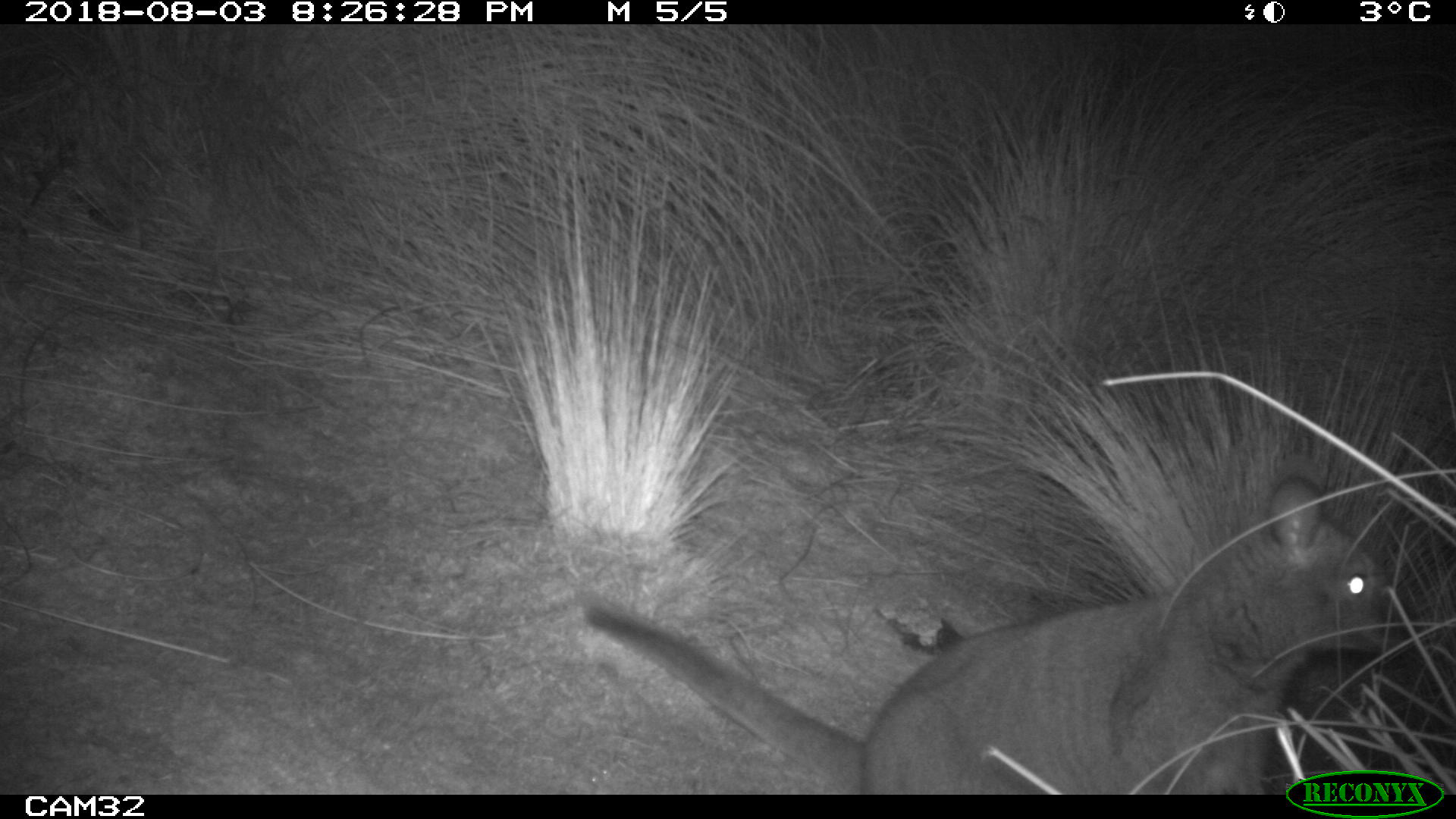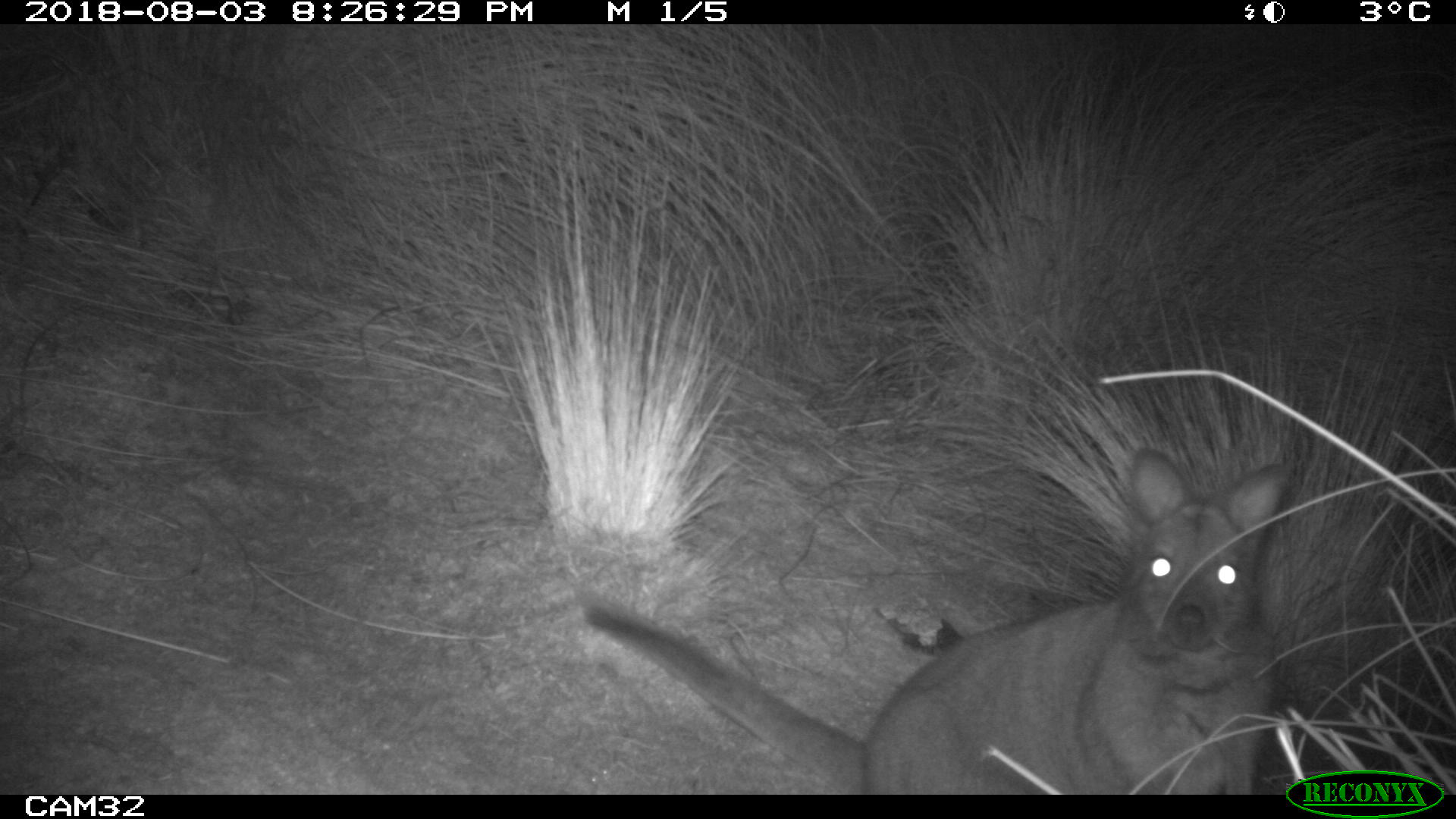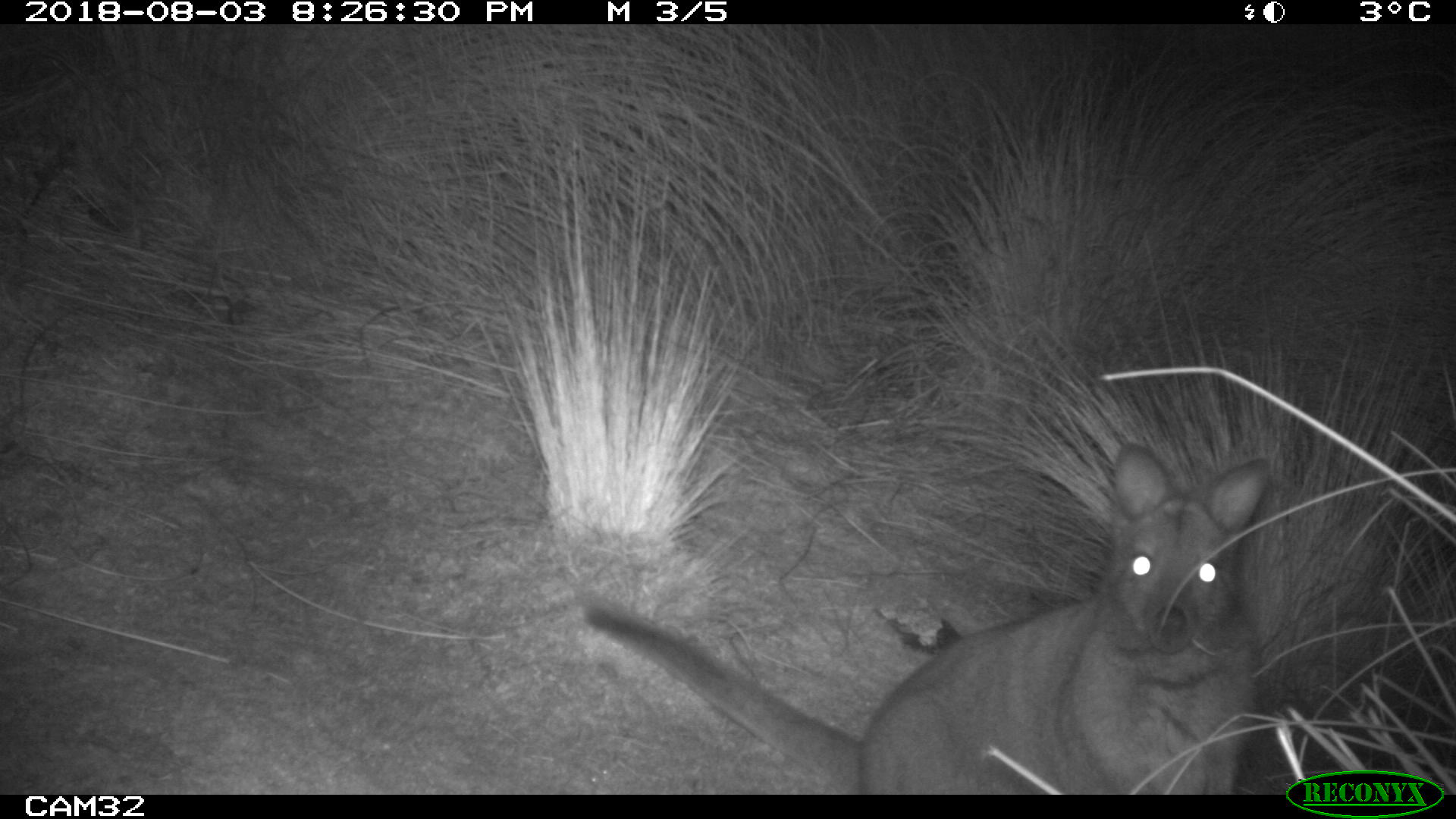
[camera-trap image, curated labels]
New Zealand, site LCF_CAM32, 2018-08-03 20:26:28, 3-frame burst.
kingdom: Animalia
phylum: Chordata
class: Mammalia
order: Diprotodontia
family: Macropodidae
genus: Notamacropus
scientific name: Notamacropus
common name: wallaby